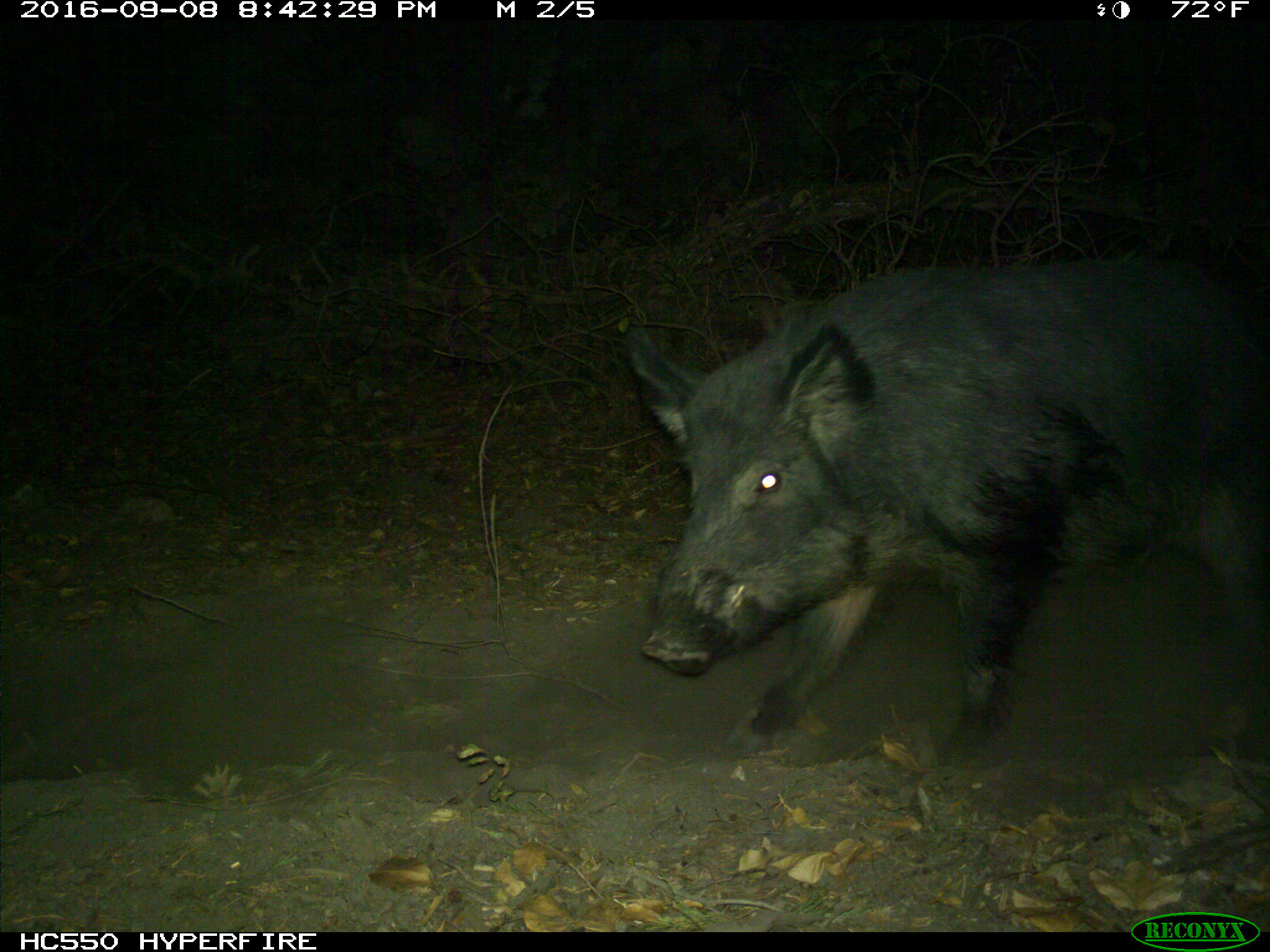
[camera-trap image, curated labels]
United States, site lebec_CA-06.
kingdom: Animalia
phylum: Chordata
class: Mammalia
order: Artiodactyla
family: Suidae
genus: Sus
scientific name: Sus scrofa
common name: wild boar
Sus scrofa (wild boar).